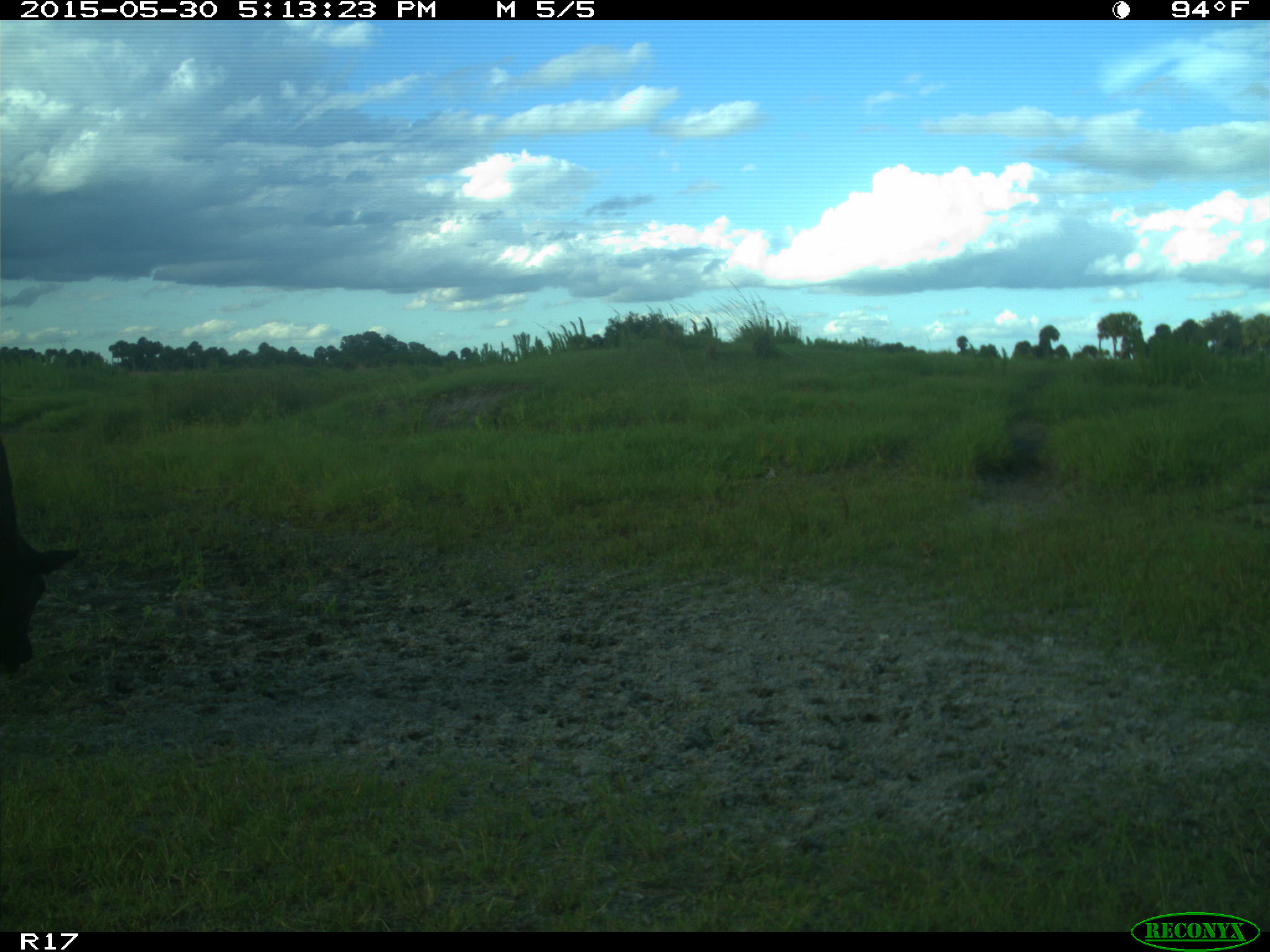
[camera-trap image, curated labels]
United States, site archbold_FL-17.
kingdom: Animalia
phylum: Chordata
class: Mammalia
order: Artiodactyla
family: Bovidae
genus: Bos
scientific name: Bos taurus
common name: domestic cow